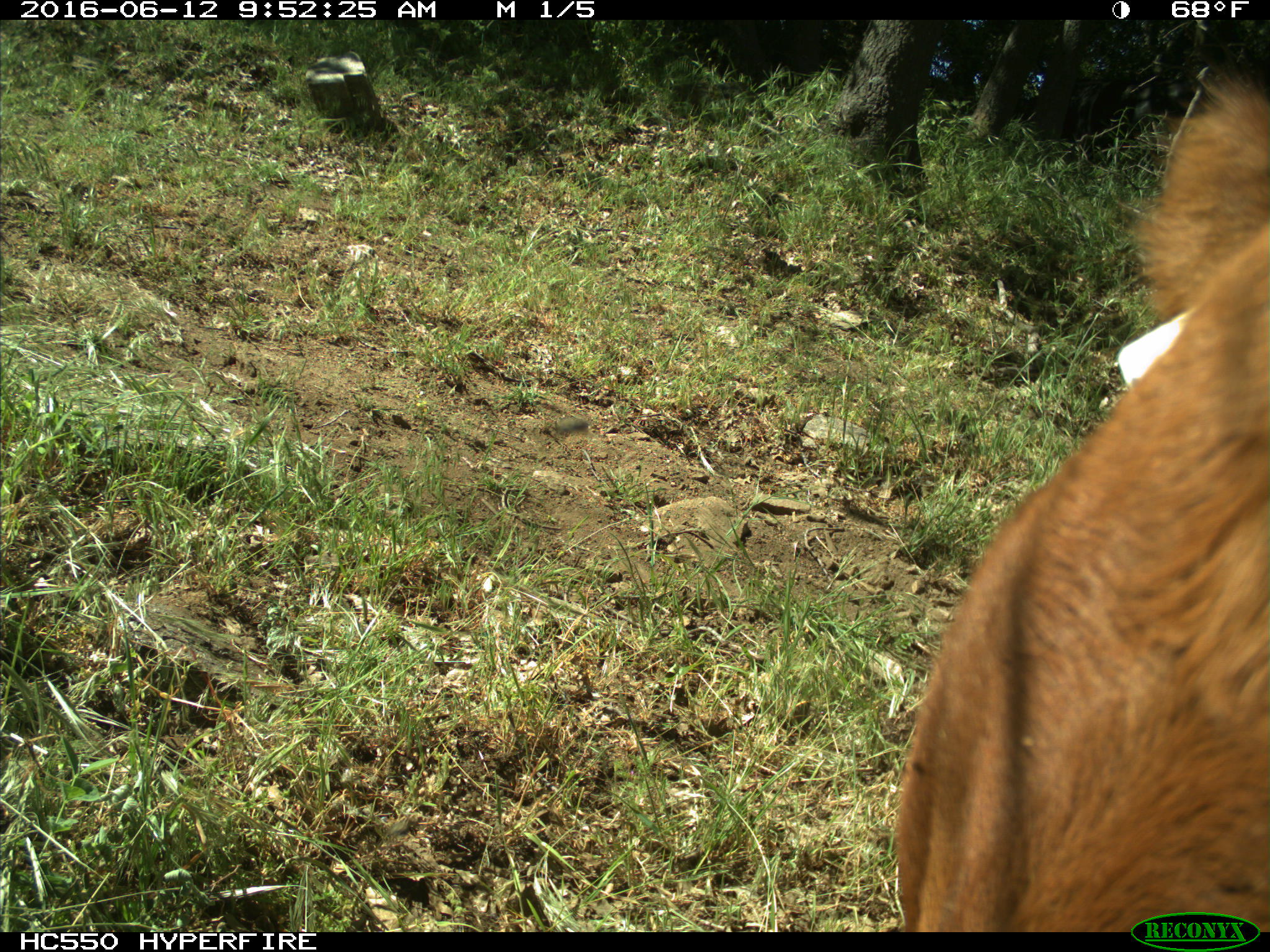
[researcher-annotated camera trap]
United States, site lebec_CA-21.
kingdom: Animalia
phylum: Chordata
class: Mammalia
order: Artiodactyla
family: Bovidae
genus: Bos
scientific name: Bos taurus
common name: domestic cow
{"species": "Bos taurus (domestic cow)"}